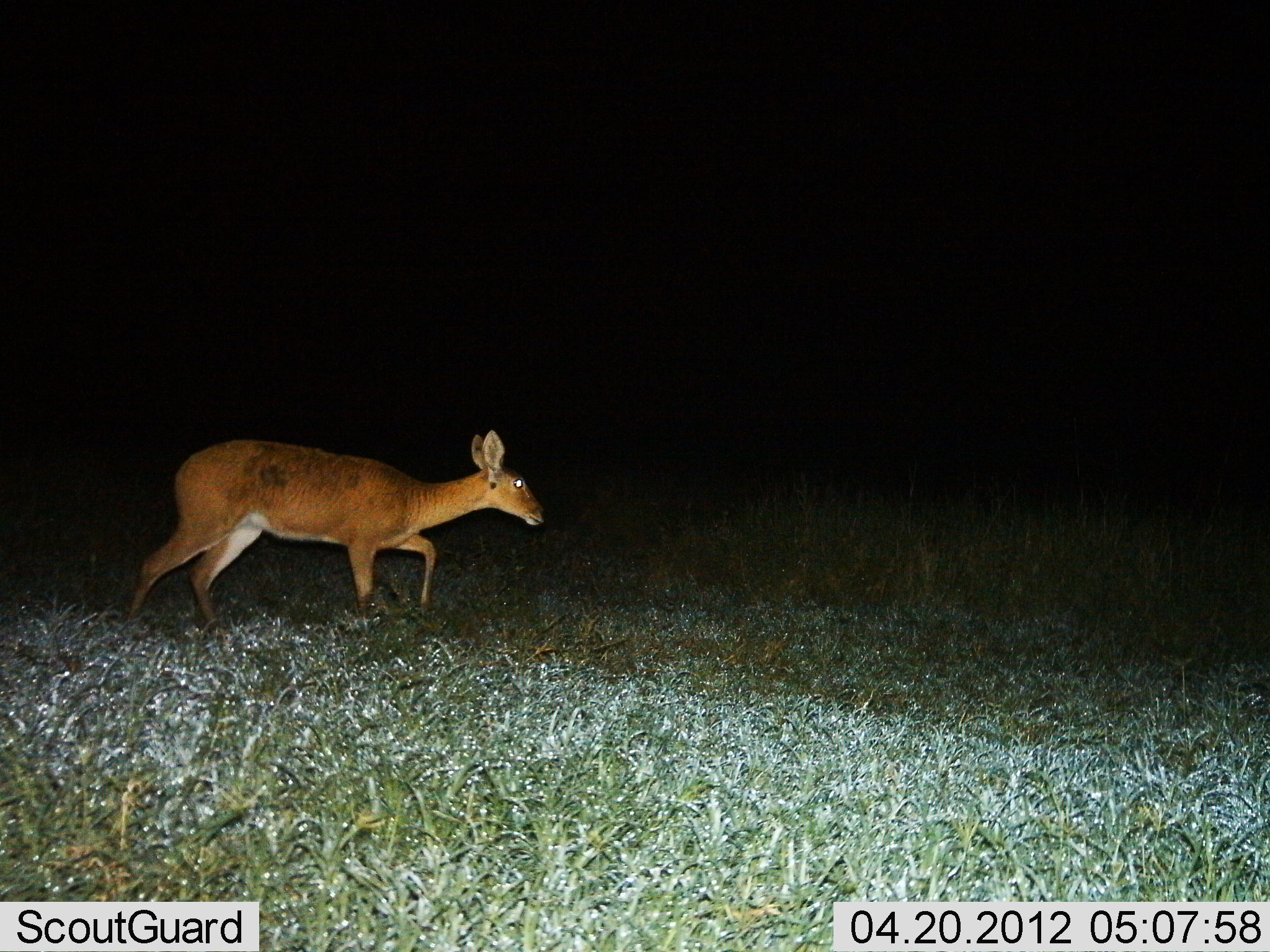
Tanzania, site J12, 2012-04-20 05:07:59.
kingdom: Animalia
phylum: Chordata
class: Mammalia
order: Artiodactyla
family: Bovidae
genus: Redunca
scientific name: Redunca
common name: reedbuck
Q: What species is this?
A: Reedbuck (Redunca).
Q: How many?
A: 1.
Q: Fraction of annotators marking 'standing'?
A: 5%.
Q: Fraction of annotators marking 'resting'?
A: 0%.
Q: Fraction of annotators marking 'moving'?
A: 95%.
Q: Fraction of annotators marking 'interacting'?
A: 0%.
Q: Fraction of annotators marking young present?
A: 0%.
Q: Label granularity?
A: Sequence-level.